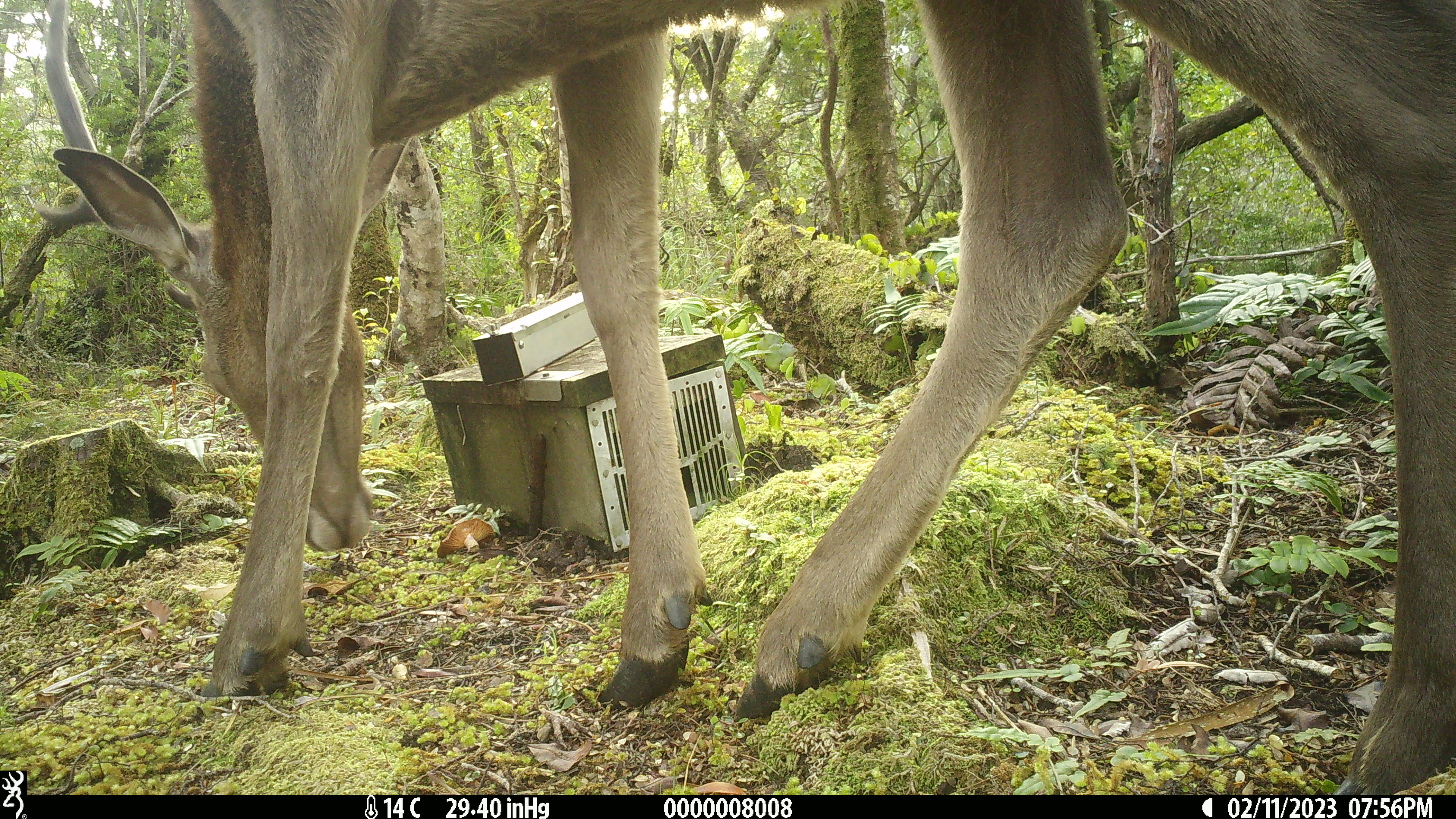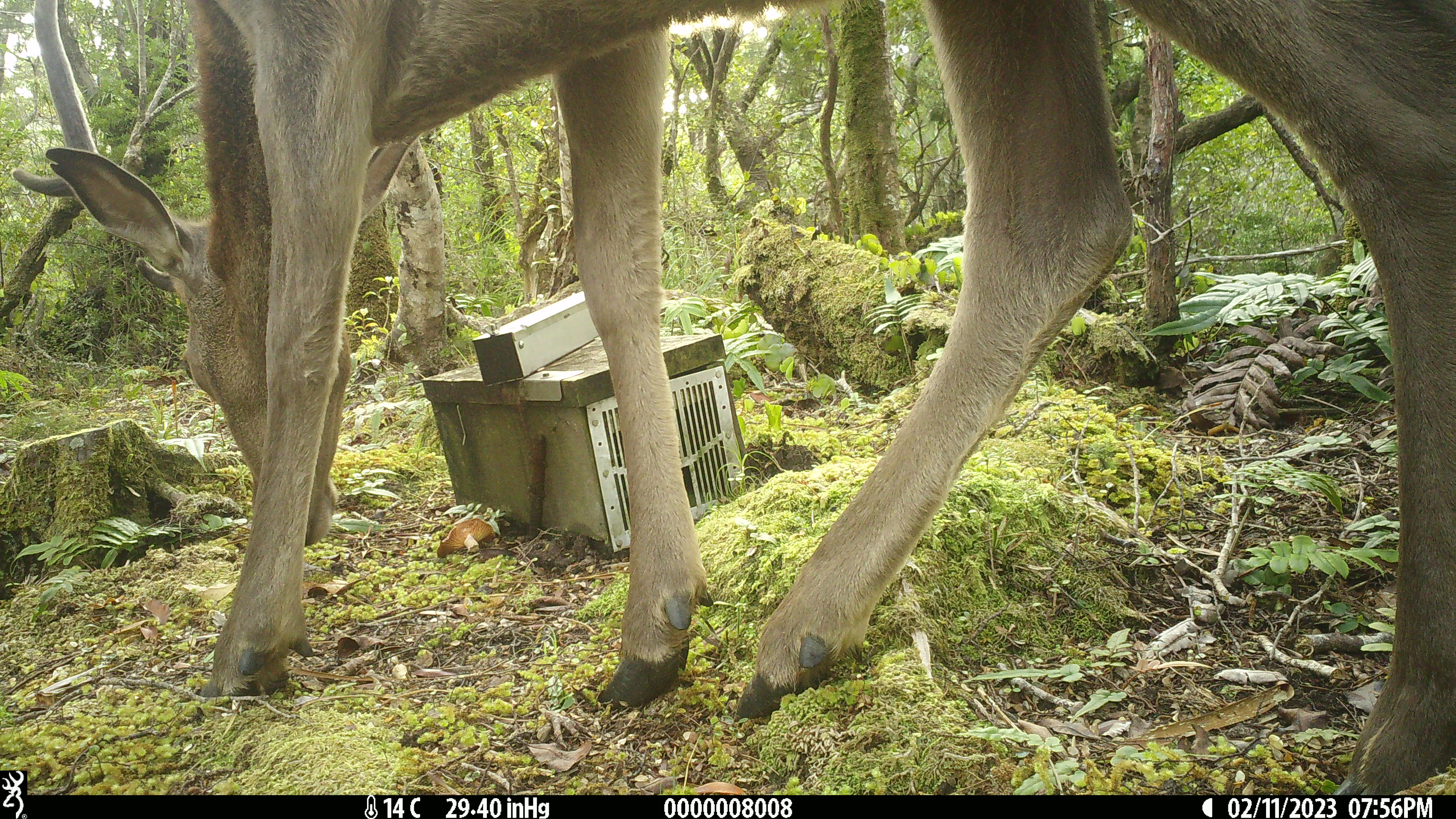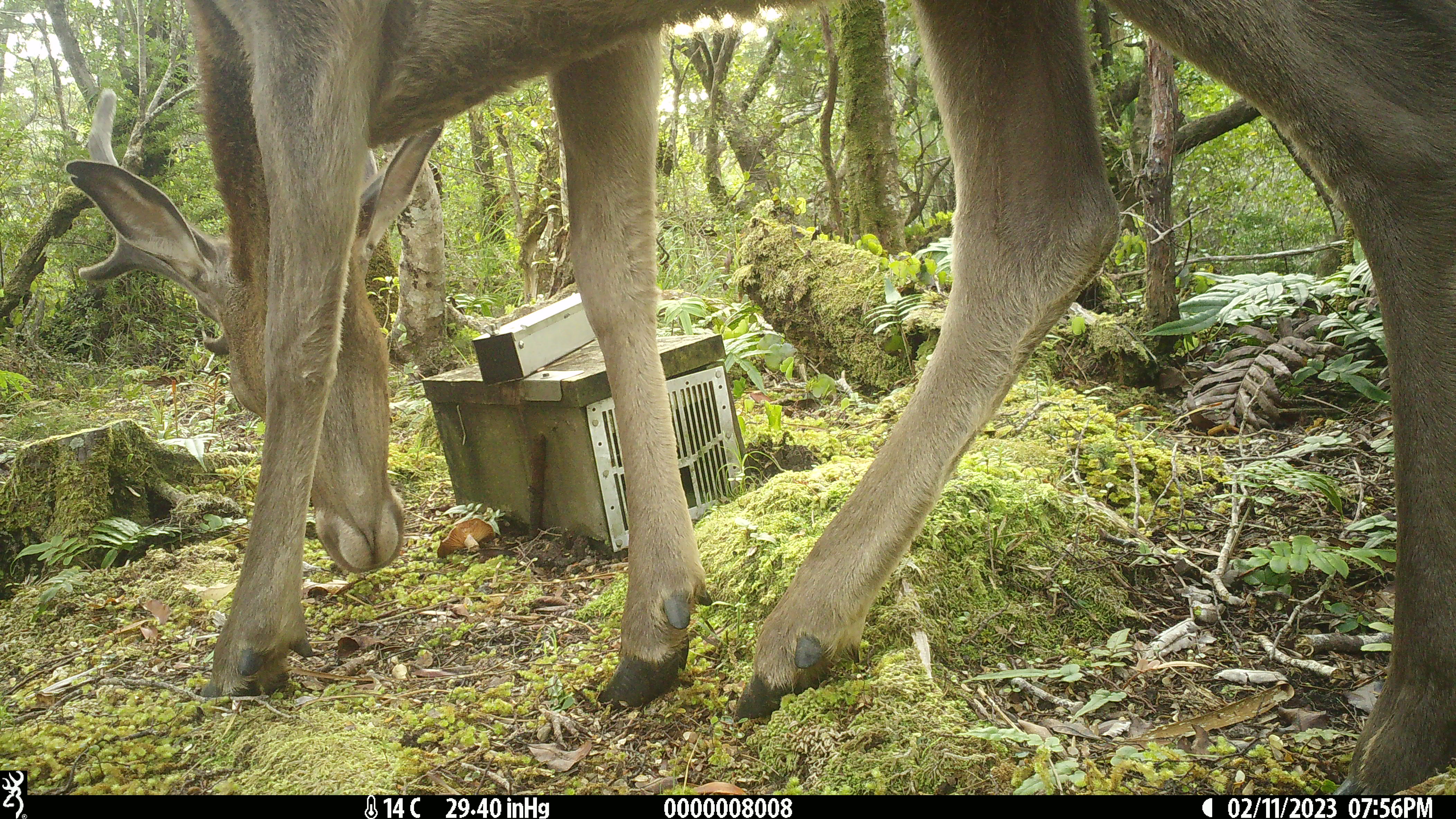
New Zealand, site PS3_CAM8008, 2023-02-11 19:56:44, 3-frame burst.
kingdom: Animalia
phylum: Chordata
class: Mammalia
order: Artiodactyla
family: Cervidae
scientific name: Cervidae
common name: deer